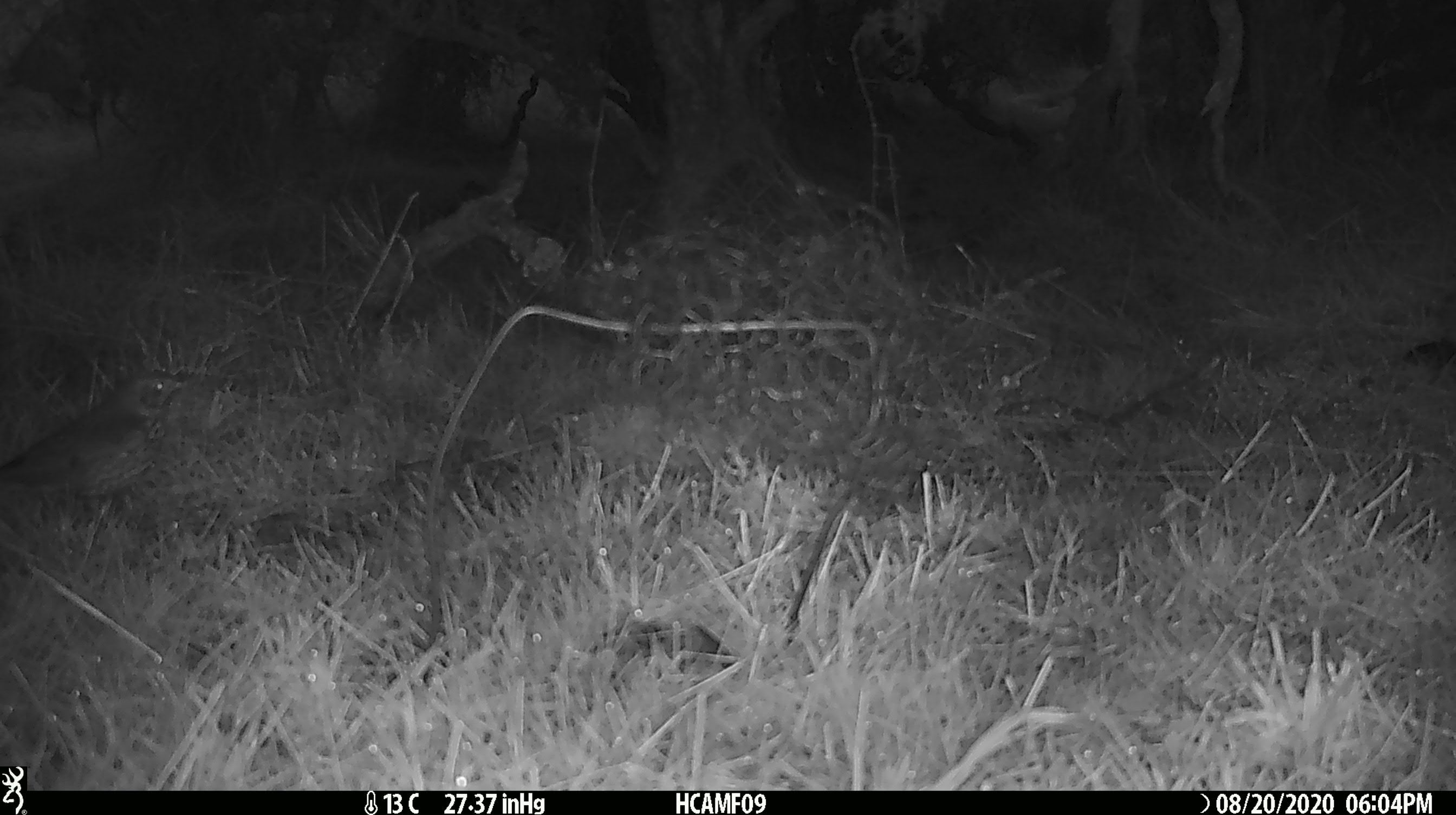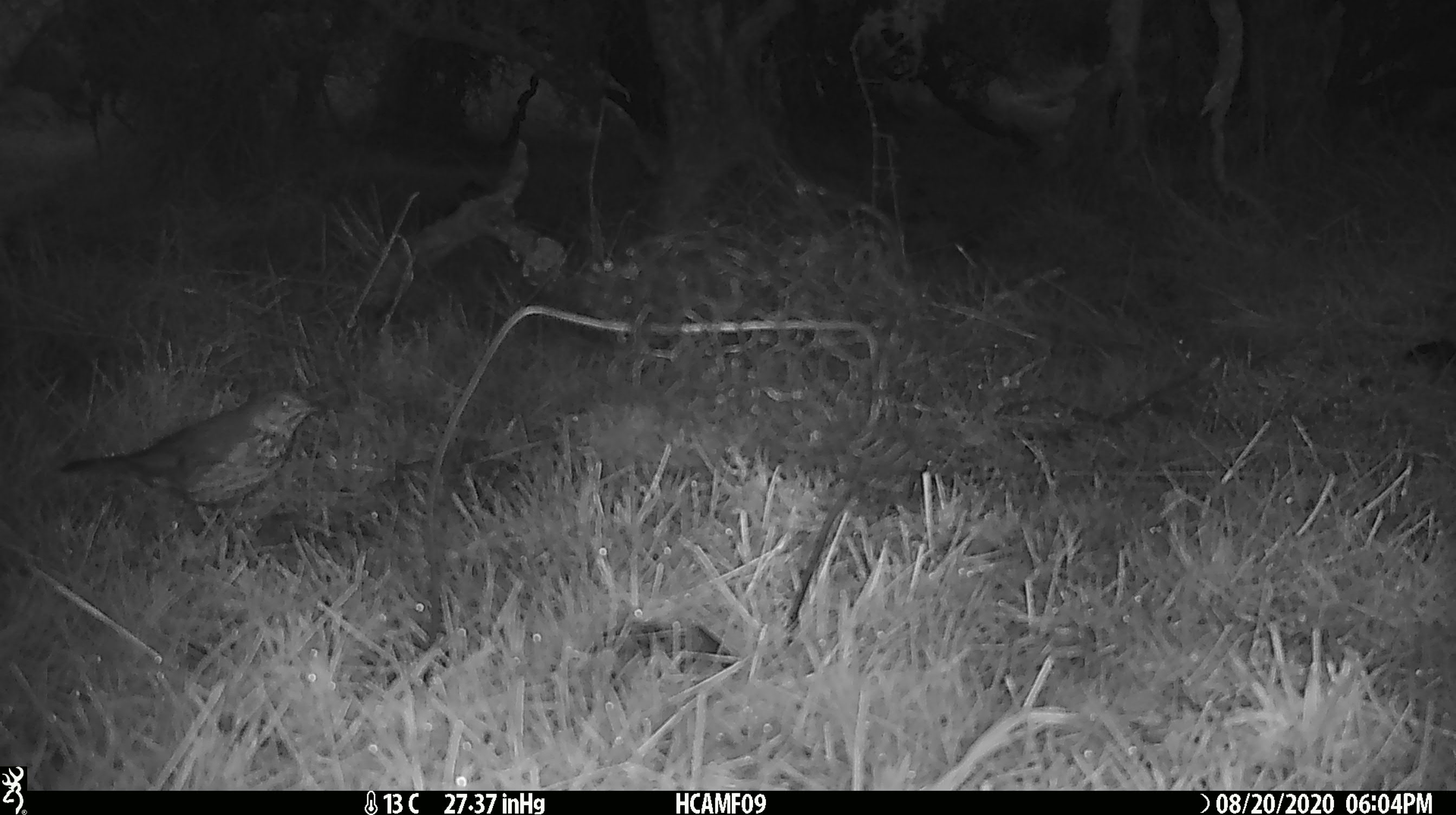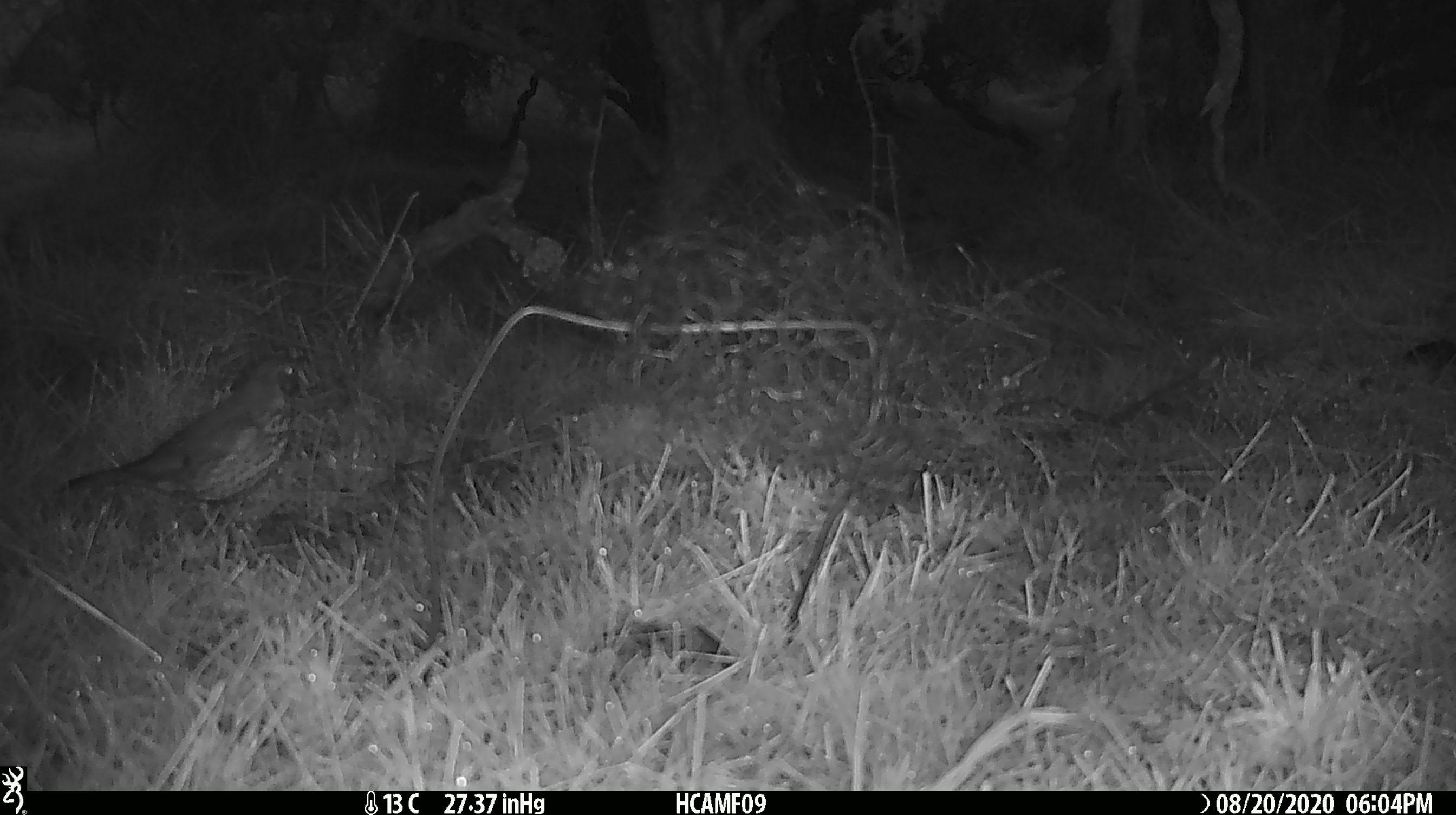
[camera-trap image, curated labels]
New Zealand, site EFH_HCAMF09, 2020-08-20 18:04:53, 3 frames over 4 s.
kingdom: Animalia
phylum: Chordata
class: Aves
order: Passeriformes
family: Turdidae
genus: Turdus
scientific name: Turdus philomelos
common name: song thrush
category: thrush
Thrush (song thrush) (Turdus philomelos).